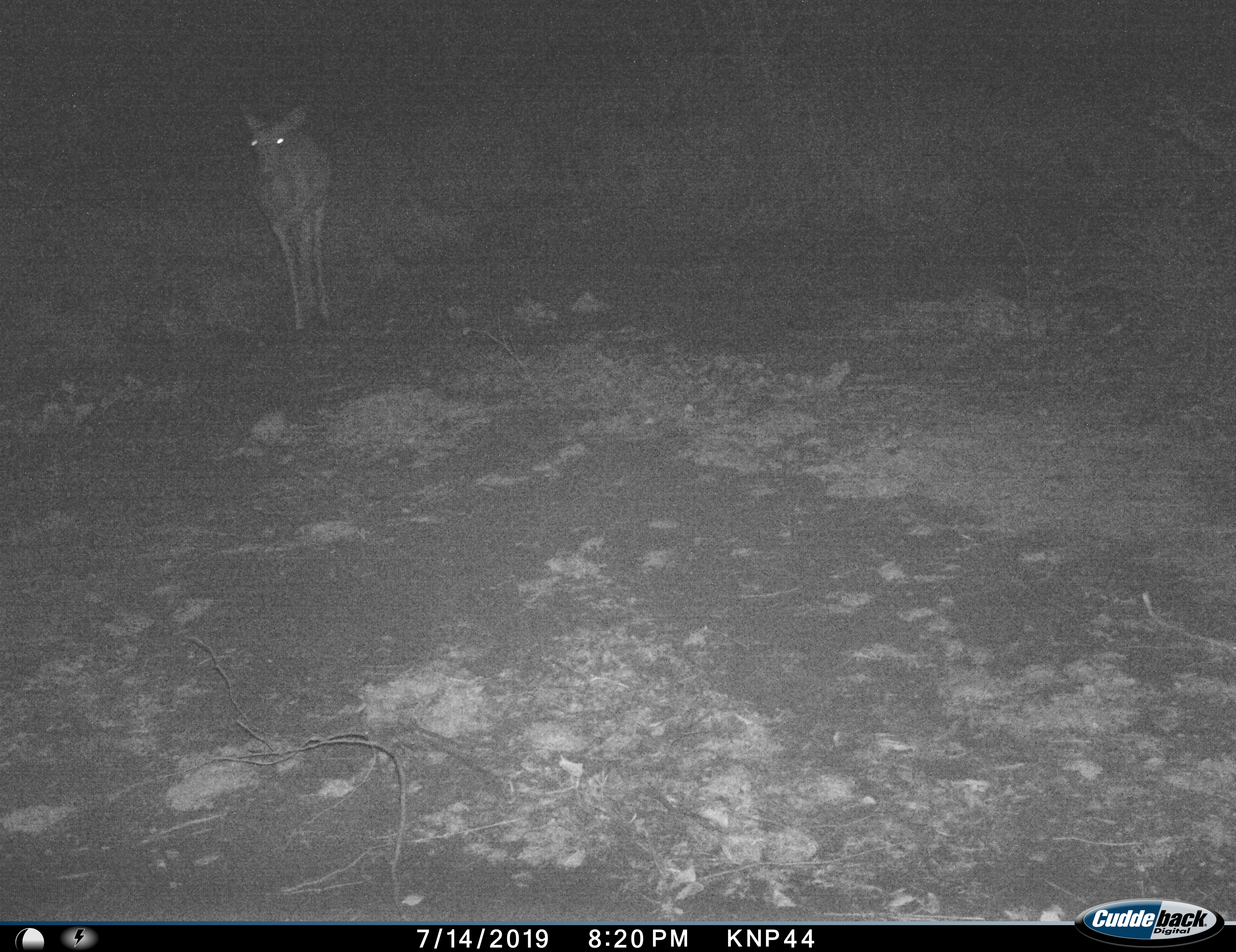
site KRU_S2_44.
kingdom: Animalia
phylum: Chordata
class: Mammalia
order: Artiodactyla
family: Bovidae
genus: Aepyceros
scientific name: Aepyceros melampus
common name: impala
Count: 1.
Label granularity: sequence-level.